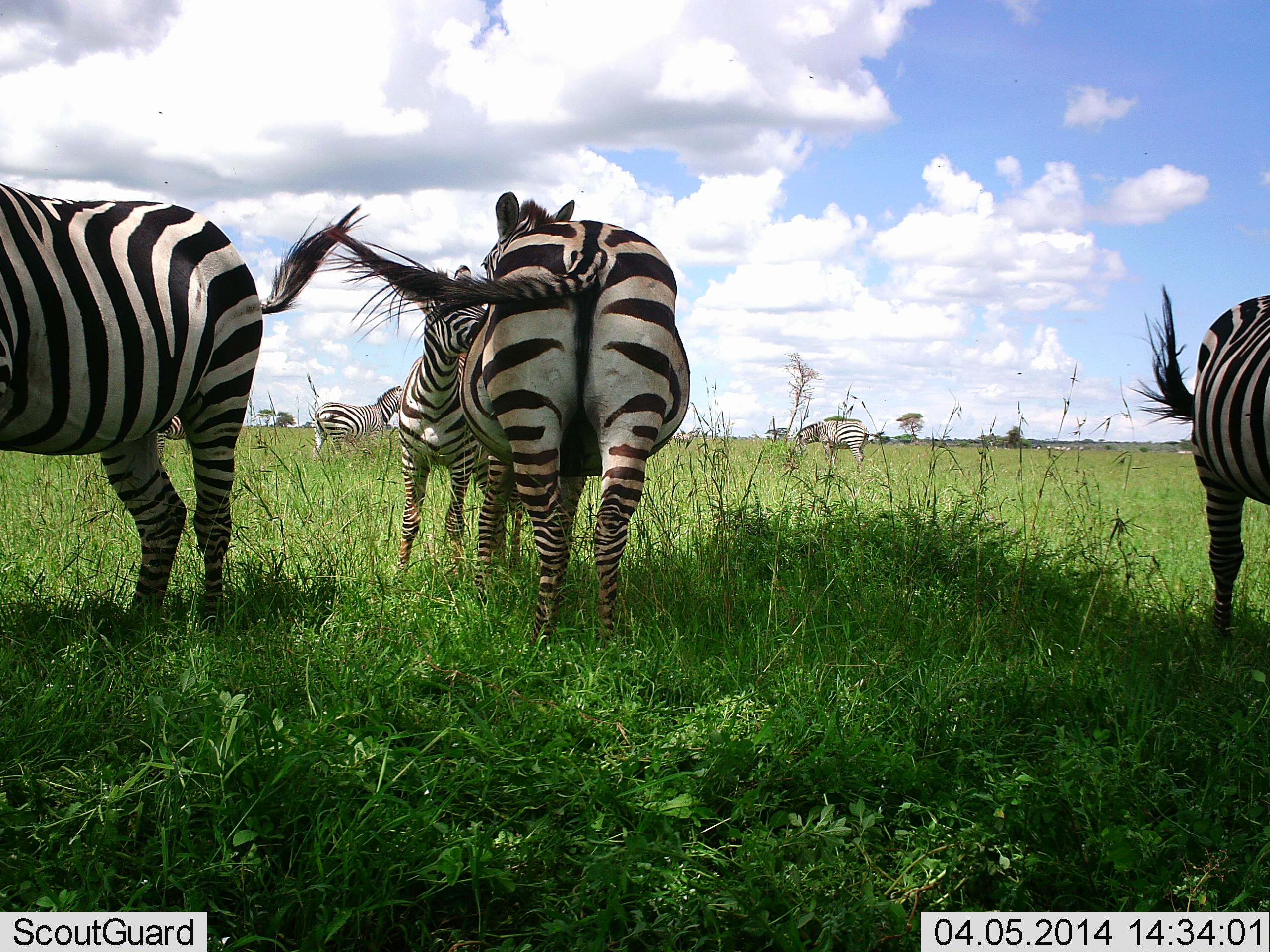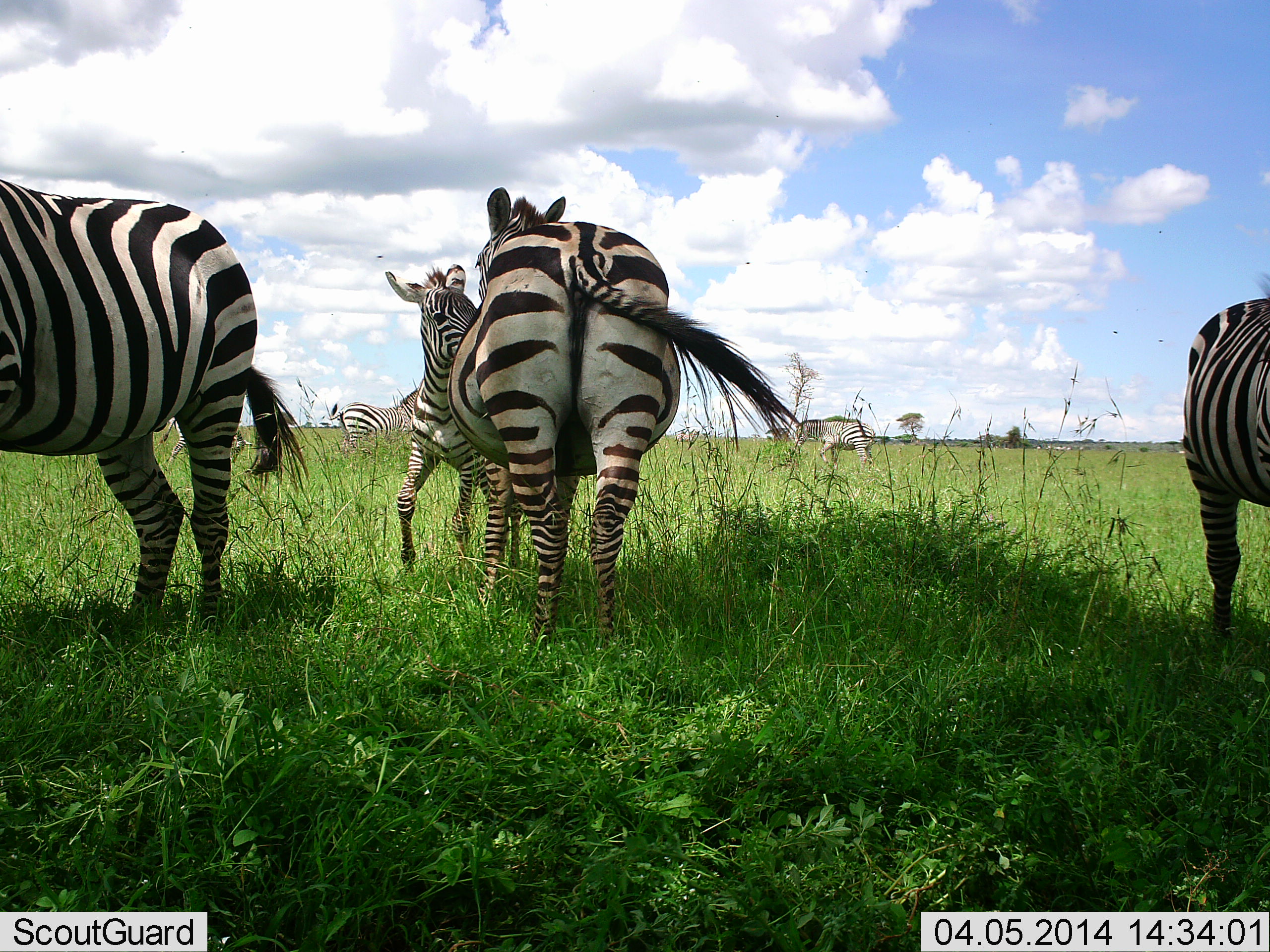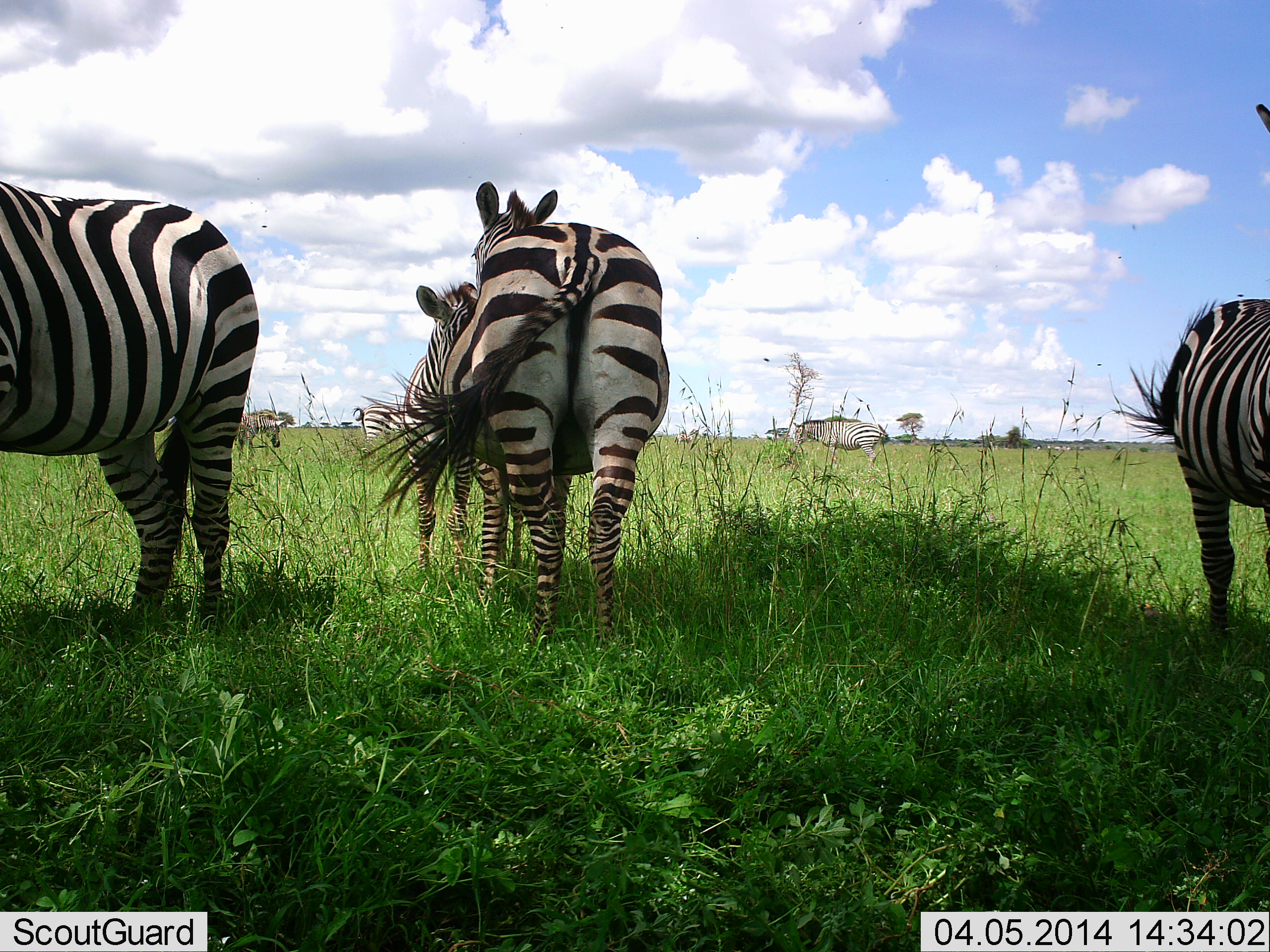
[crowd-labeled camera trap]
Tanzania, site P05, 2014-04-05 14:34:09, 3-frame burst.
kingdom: Animalia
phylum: Chordata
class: Mammalia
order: Perissodactyla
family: Equidae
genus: Equus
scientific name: Equus quagga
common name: plains zebra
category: zebra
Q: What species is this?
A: Zebra (plains zebra) (Equus quagga).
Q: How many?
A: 7.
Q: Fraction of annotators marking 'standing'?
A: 90%.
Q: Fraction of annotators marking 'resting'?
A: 10%.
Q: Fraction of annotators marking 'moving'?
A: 30%.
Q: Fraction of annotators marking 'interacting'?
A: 60%.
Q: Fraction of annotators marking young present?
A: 40%.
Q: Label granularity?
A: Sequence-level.